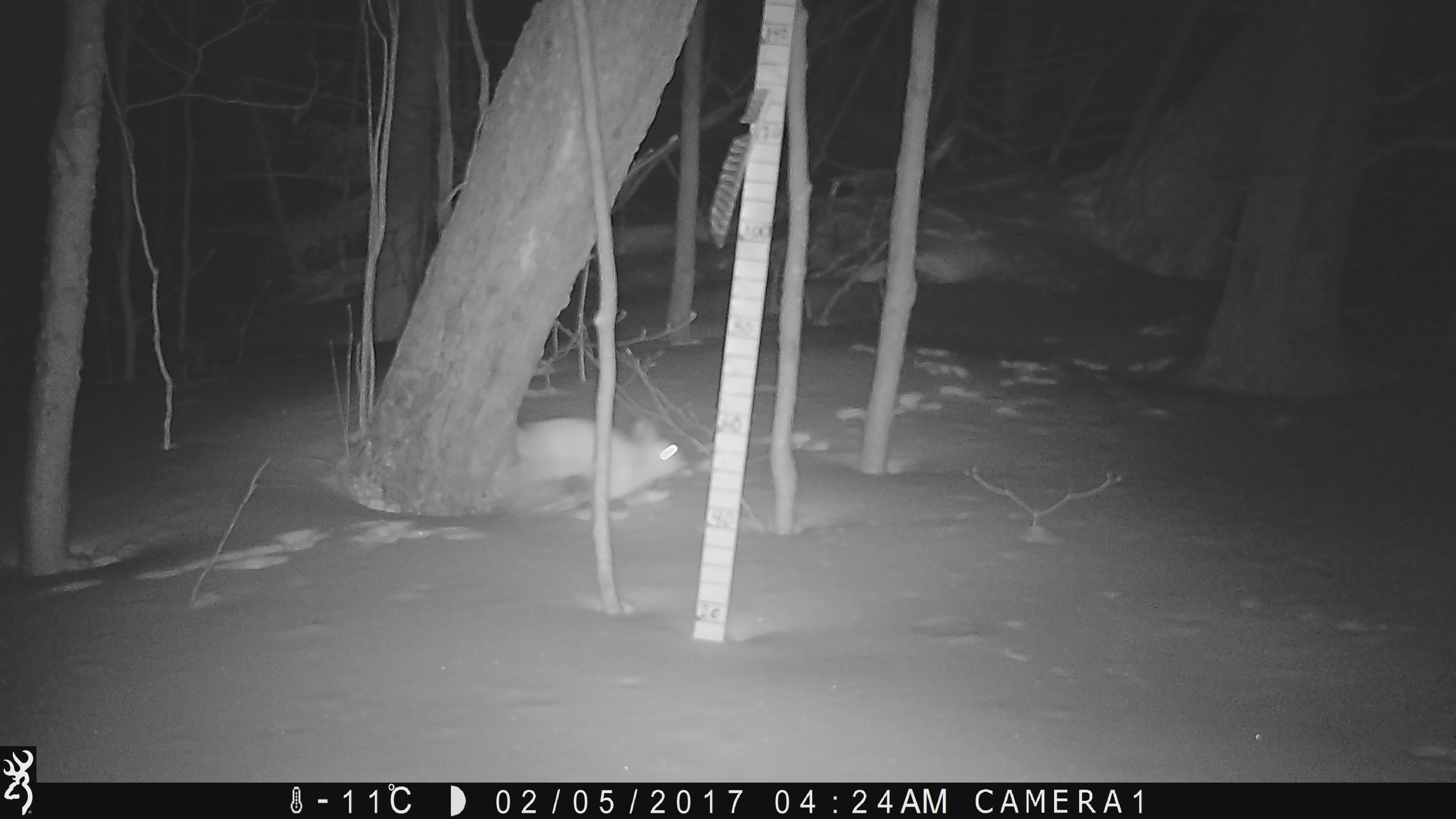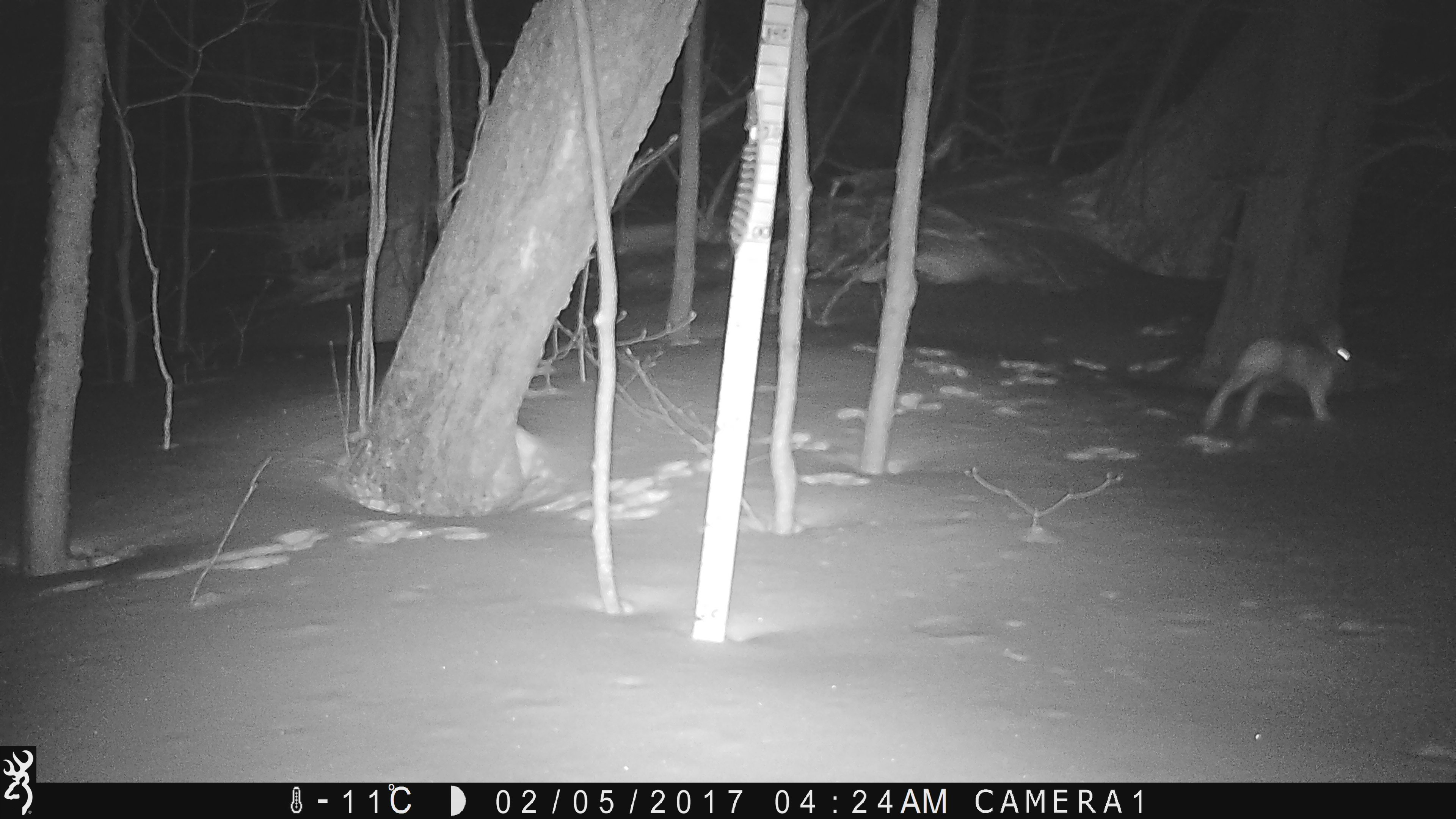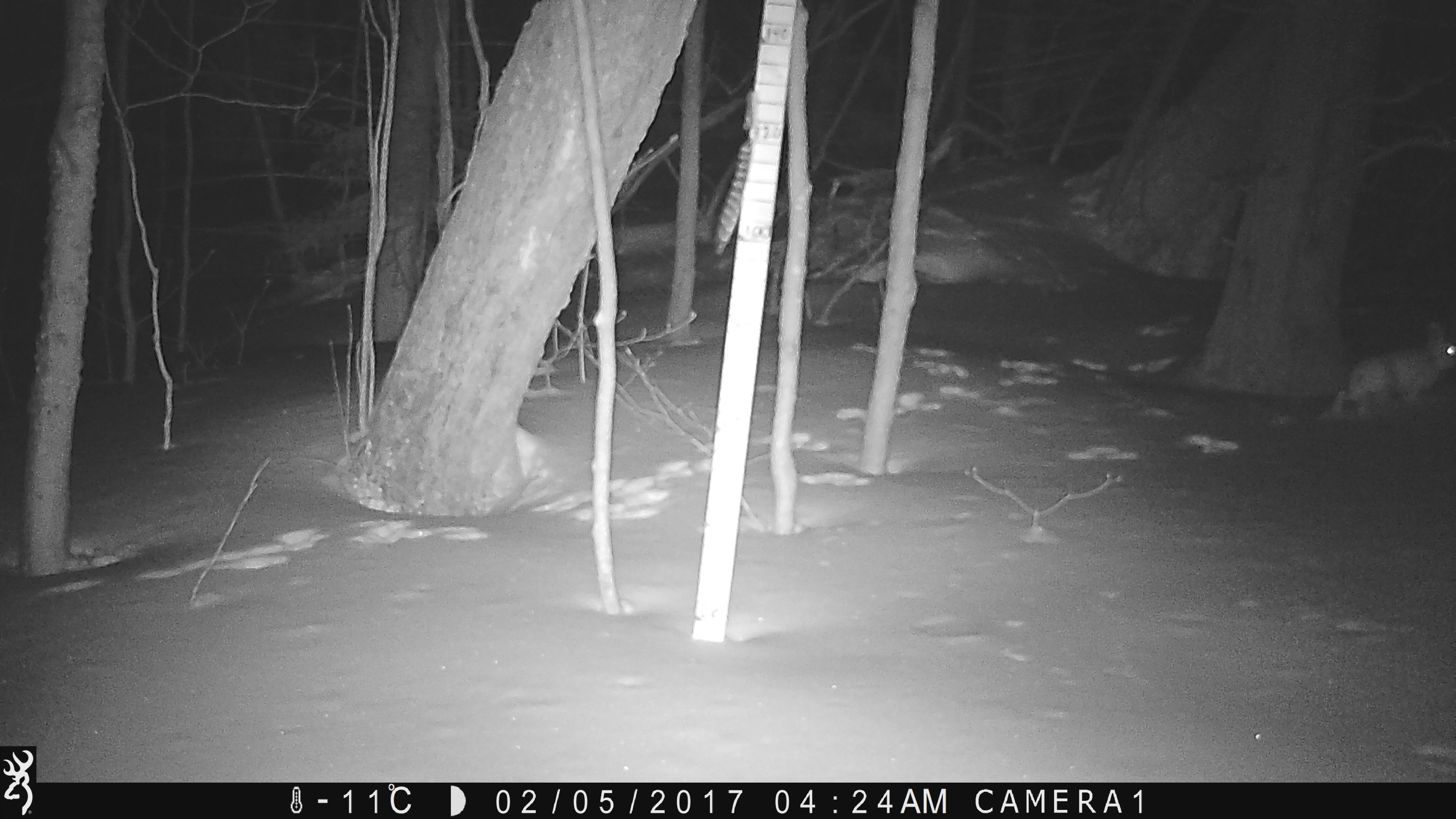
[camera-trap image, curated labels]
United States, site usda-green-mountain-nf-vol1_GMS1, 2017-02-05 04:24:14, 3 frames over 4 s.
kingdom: Animalia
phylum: Chordata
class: Mammalia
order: Lagomorpha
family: Leporidae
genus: Lepus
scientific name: Lepus americanus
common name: snowshoe hare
Snowshoe hare (Lepus americanus).